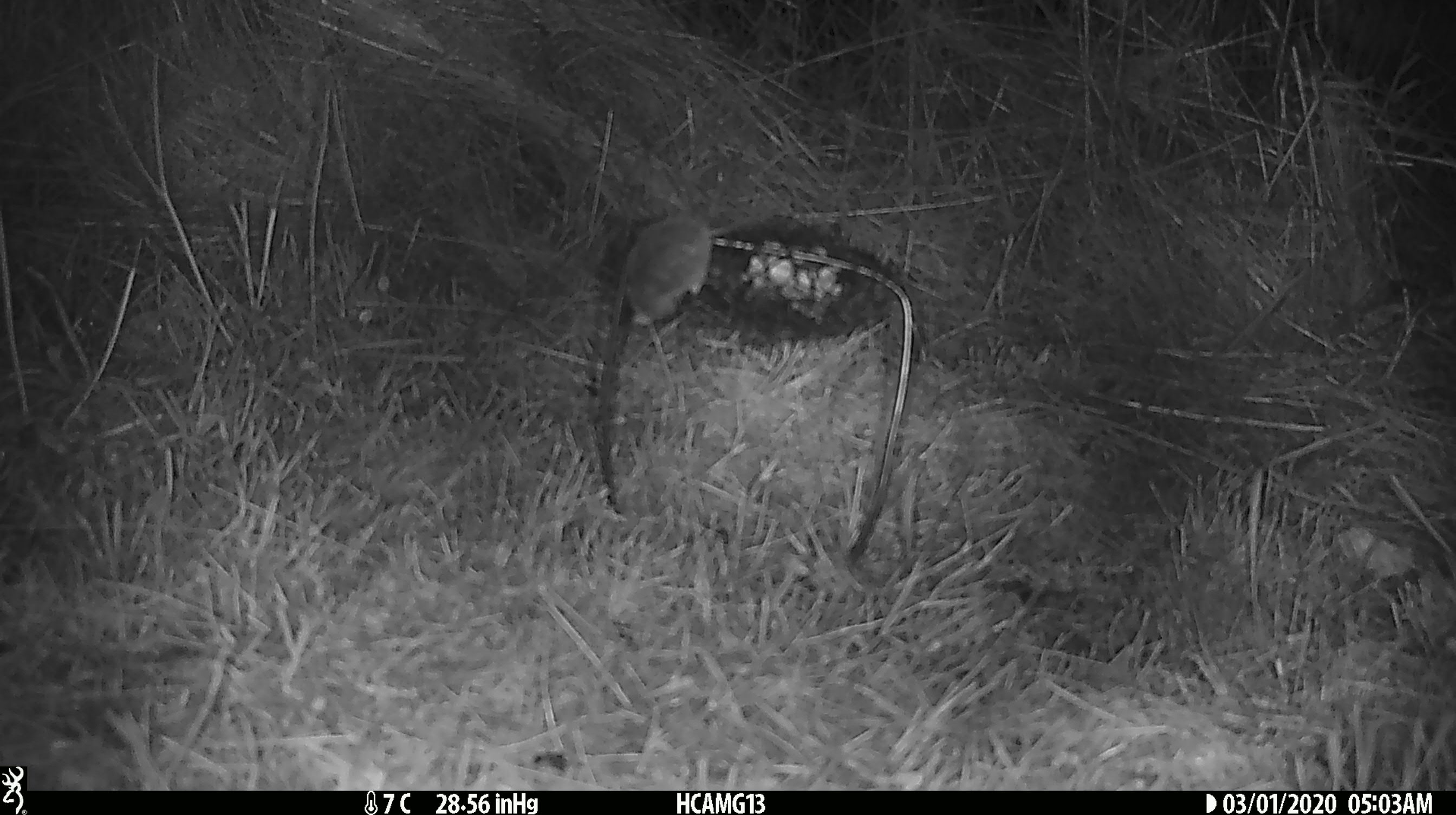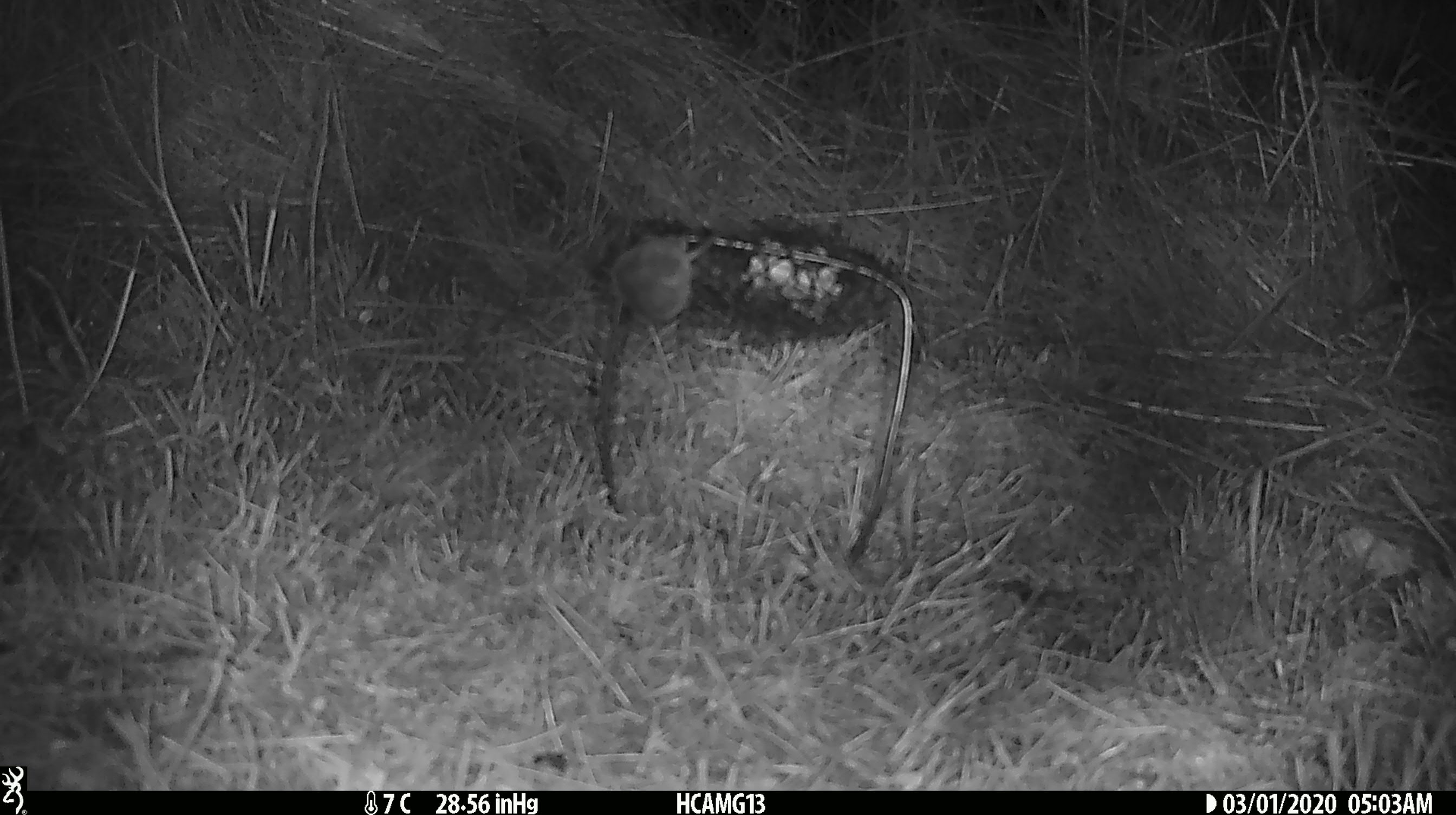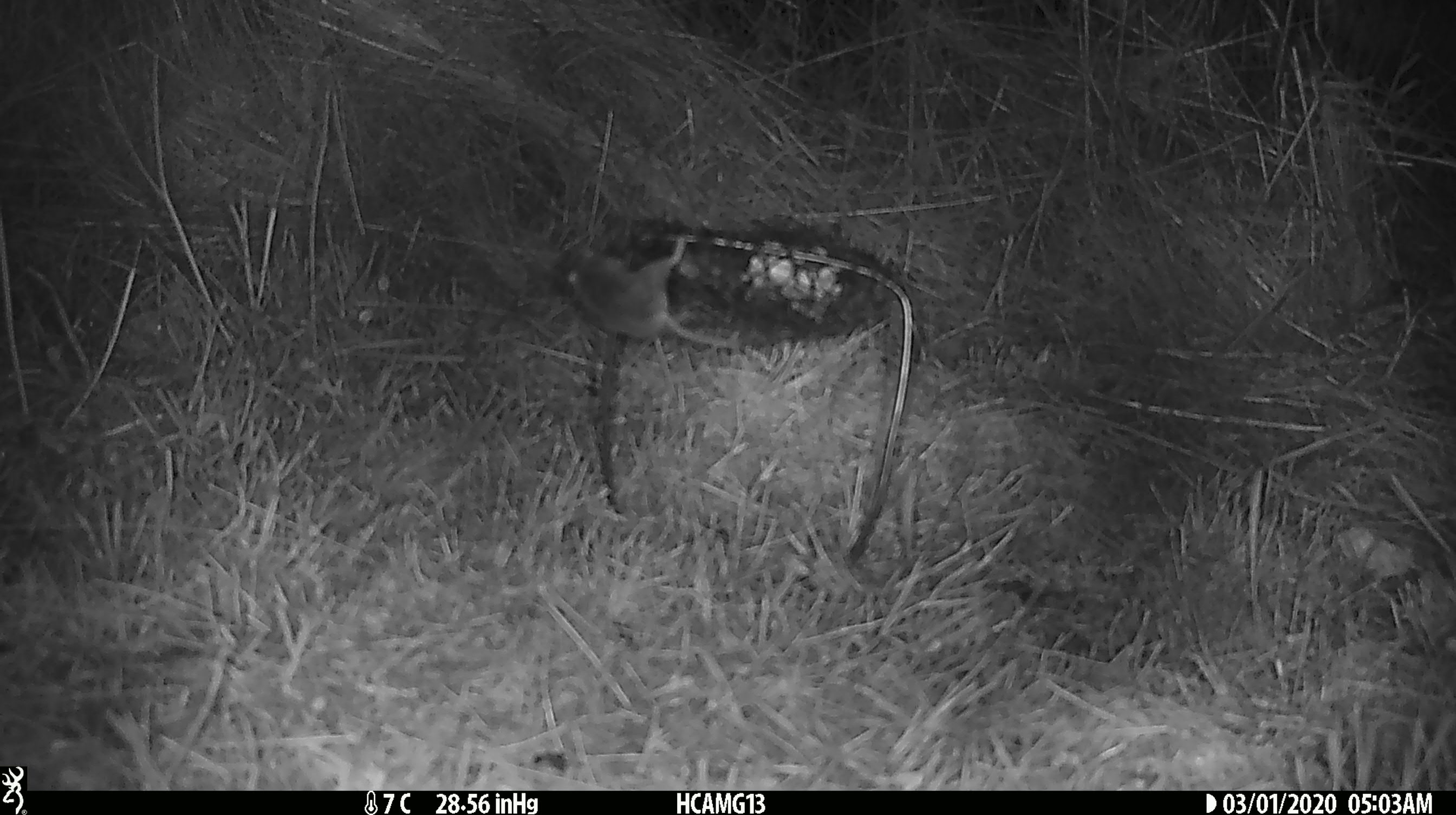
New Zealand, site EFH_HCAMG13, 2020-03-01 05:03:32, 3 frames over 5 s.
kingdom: Animalia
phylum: Chordata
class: Mammalia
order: Rodentia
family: Muridae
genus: Mus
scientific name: Mus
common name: mouse